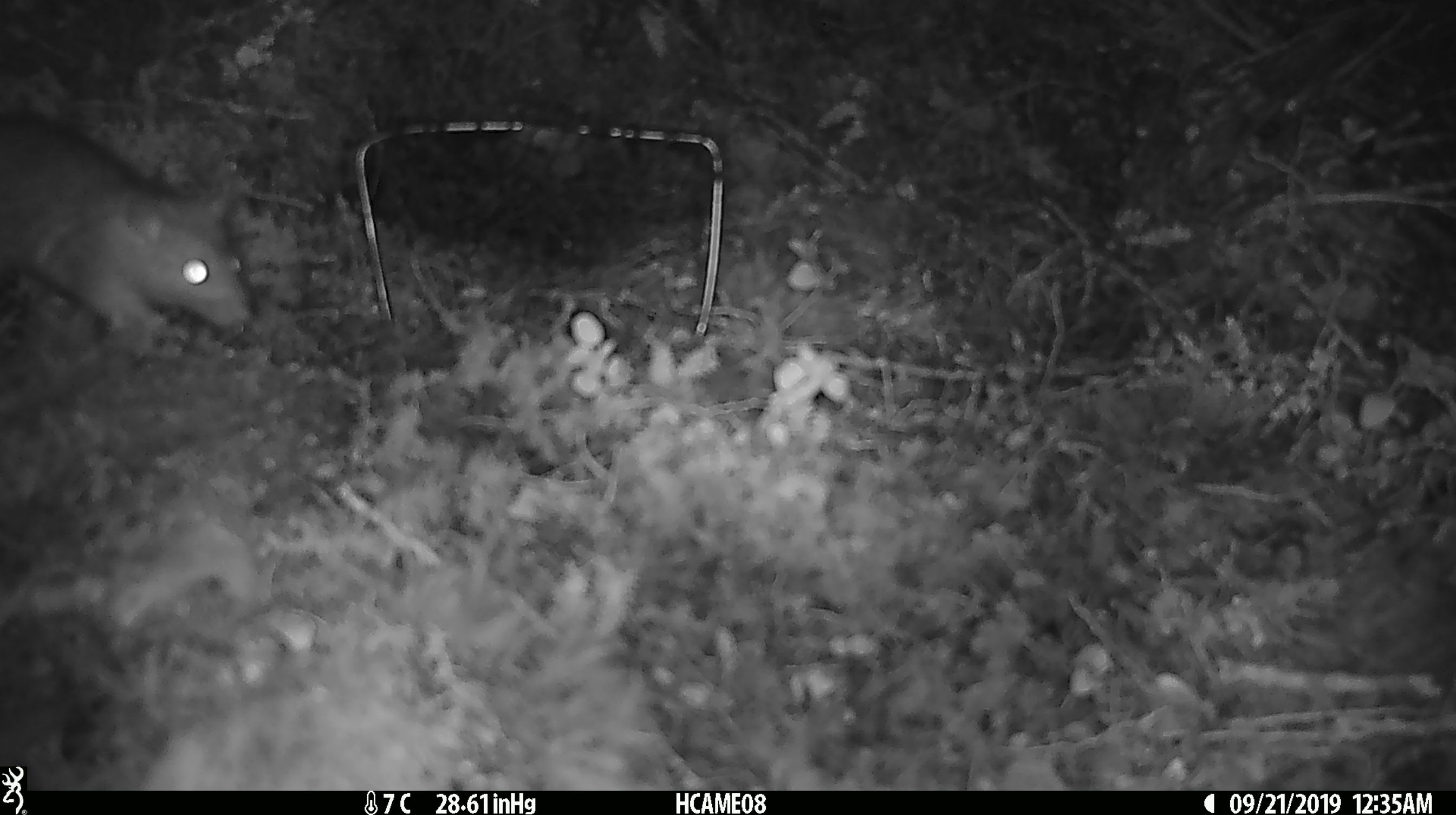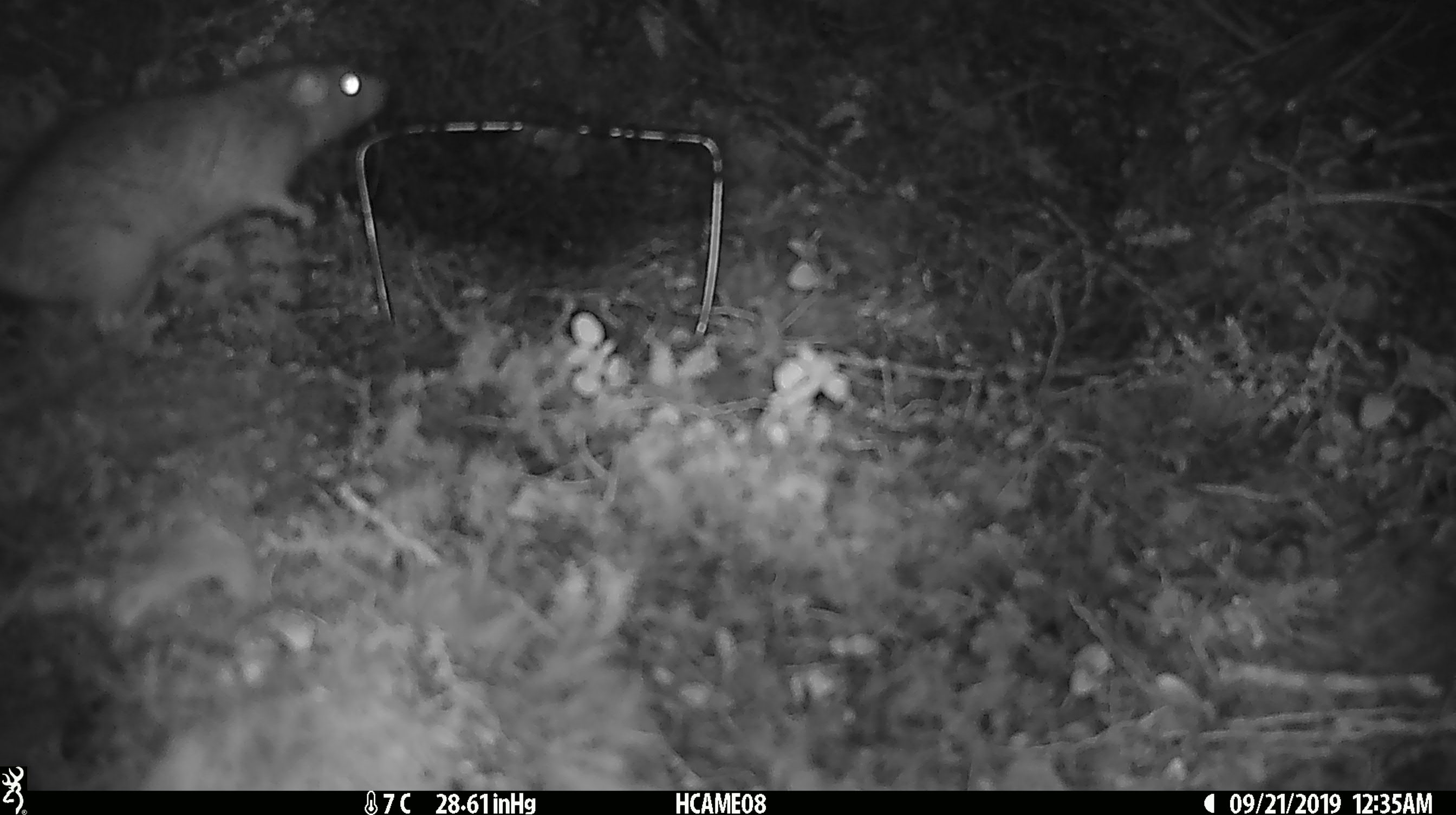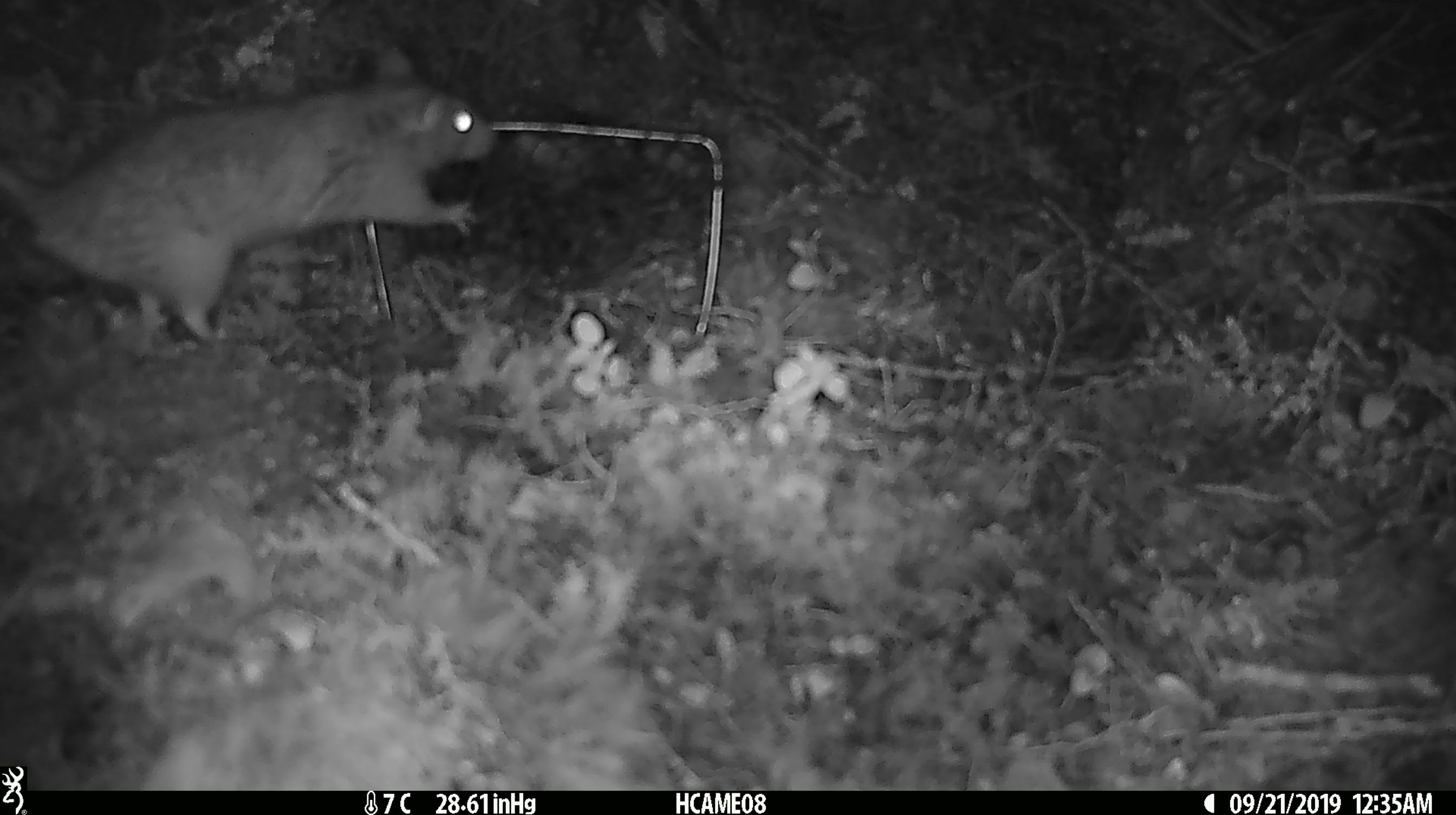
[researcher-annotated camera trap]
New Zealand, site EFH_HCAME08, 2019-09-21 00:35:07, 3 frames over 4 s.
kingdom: Animalia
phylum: Chordata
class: Mammalia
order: Rodentia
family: Muridae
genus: Rattus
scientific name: Rattus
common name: rat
Rat (Rattus).